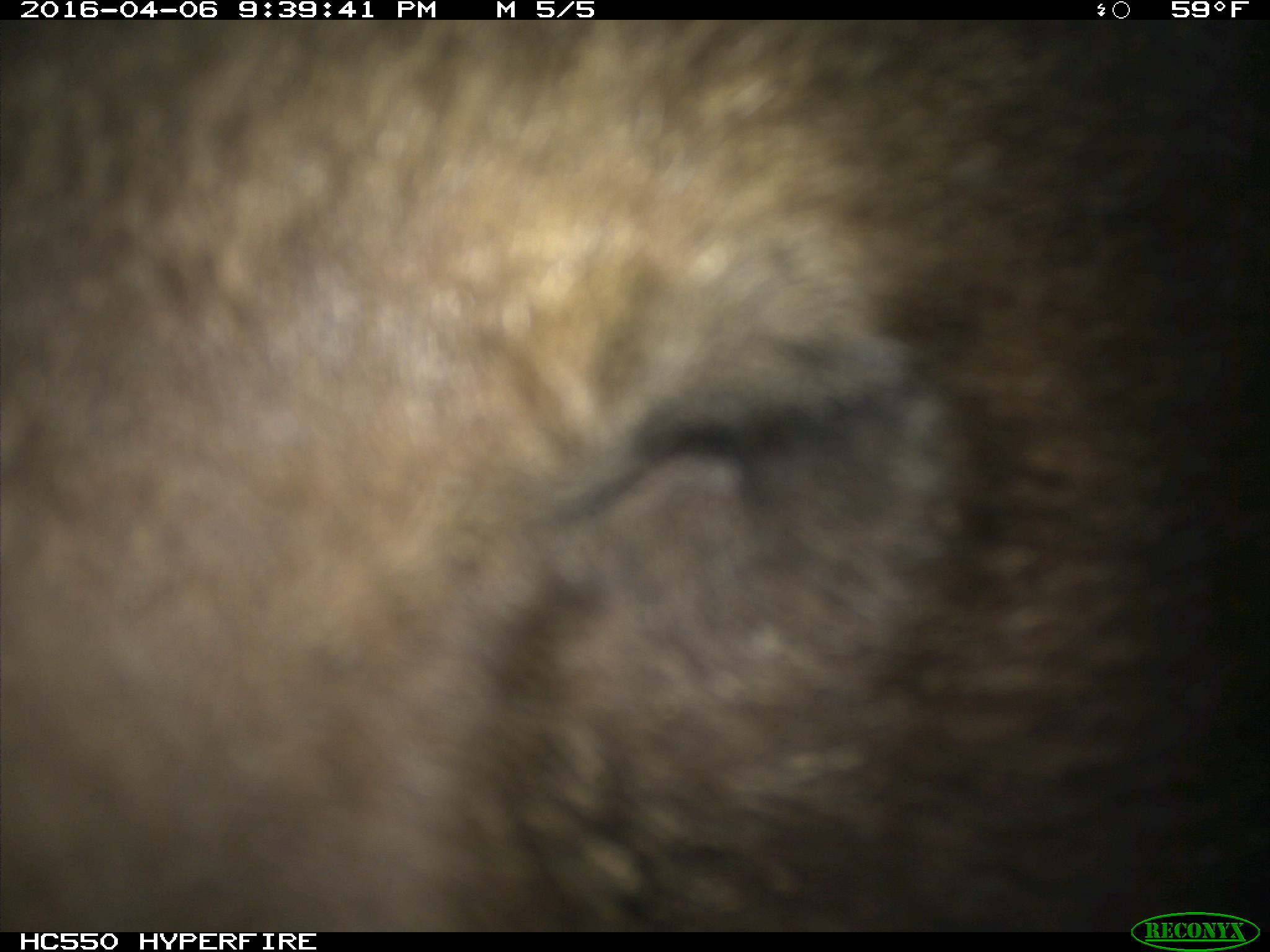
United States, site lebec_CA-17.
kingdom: Animalia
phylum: Chordata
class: Mammalia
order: Carnivora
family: Ursidae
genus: Ursus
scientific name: Ursus americanus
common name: american black bear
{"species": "Ursus americanus (american black bear)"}